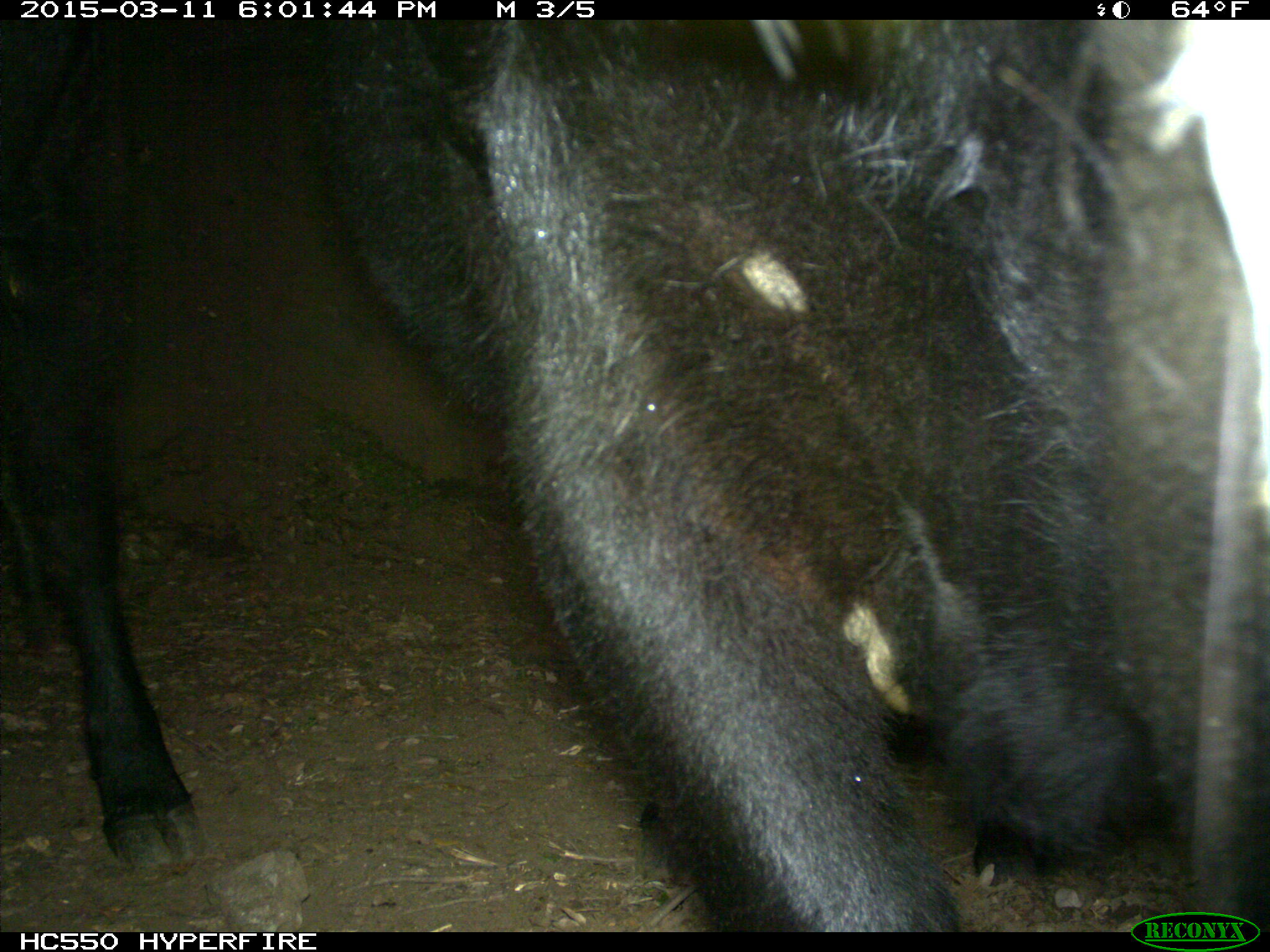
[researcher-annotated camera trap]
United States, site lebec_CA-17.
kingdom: Animalia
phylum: Chordata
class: Mammalia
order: Artiodactyla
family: Bovidae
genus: Bos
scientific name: Bos taurus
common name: domestic cow